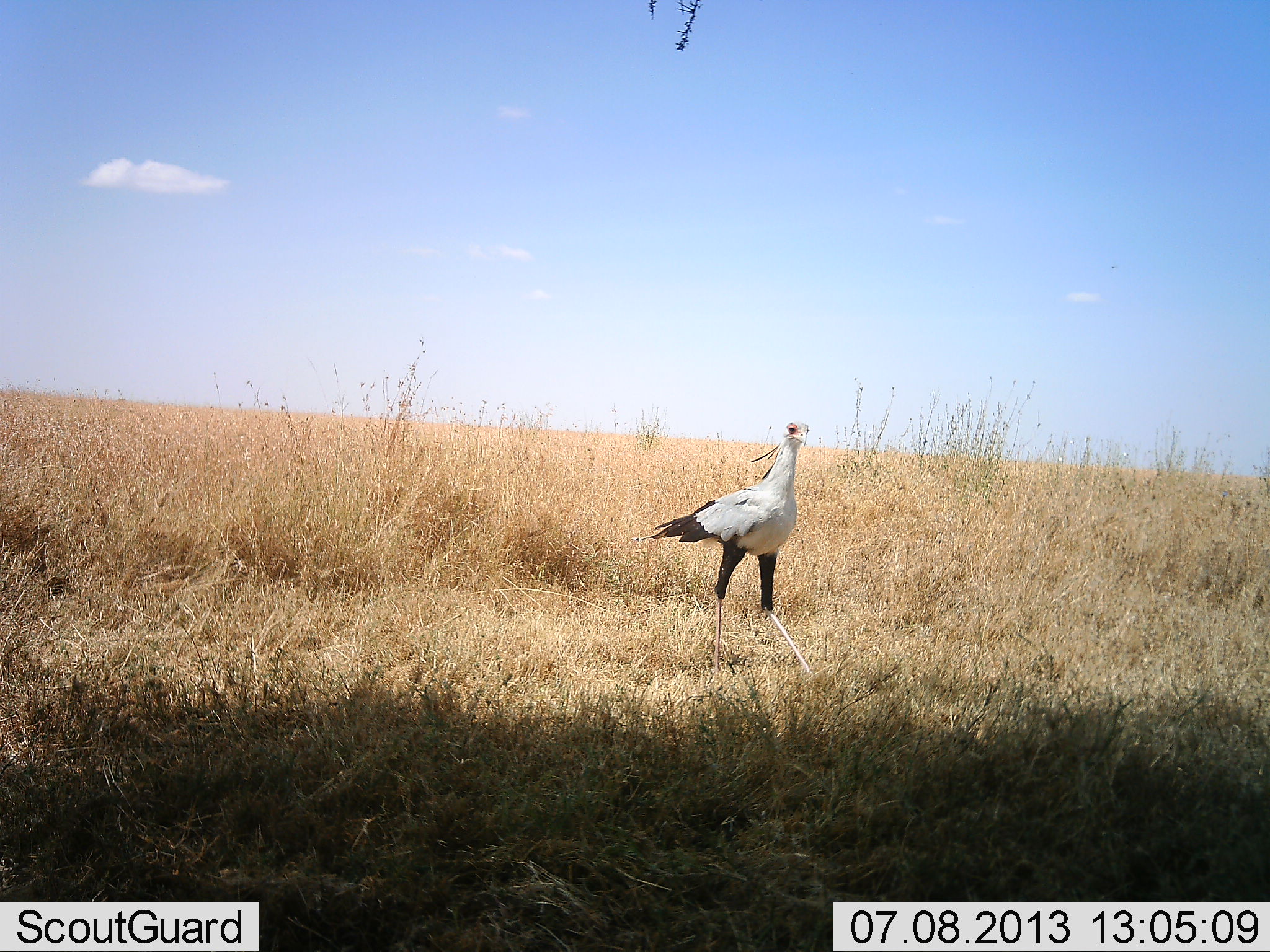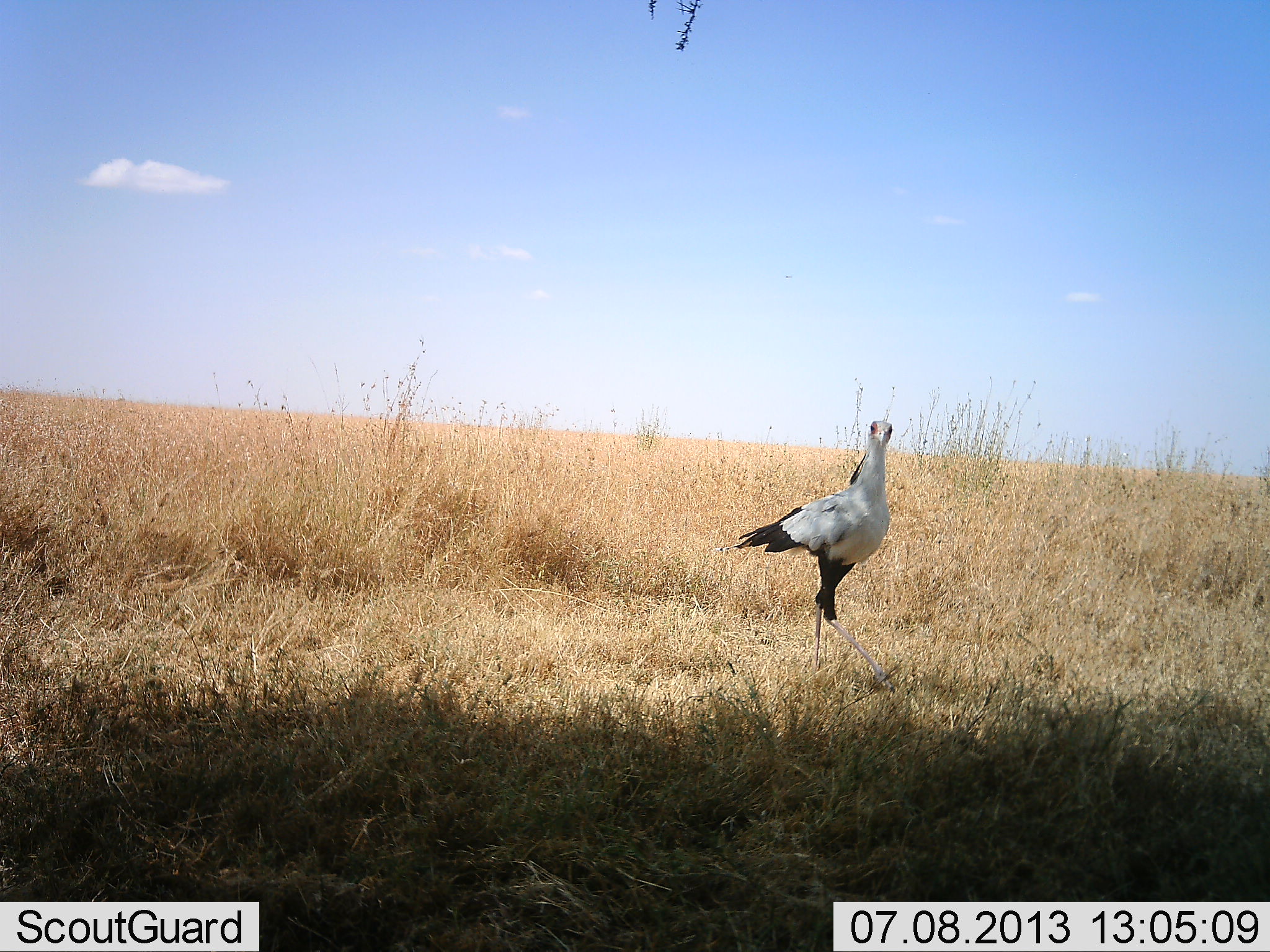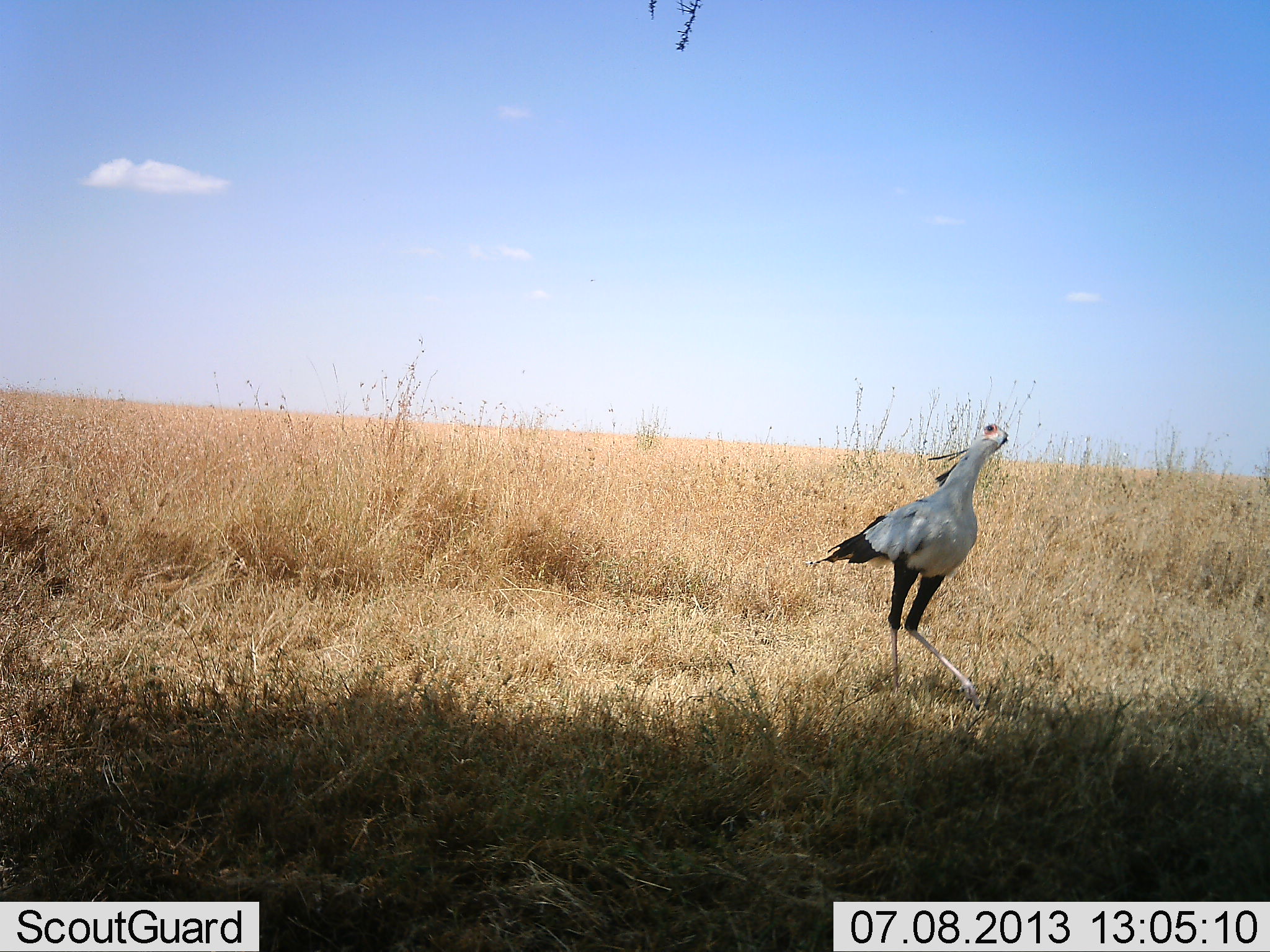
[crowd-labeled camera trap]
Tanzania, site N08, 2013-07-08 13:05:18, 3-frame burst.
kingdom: Animalia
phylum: Chordata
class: Aves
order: Accipitriformes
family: Sagittariidae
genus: Sagittarius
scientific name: Sagittarius serpentarius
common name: secretary bird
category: secretarybird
Secretarybird (secretary bird) (Sagittarius serpentarius), count 1. Behavior (volunteer vote fractions): standing 21%, resting 0%, moving 79%, interacting 0%. Young present (vote fraction): 0%. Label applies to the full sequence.